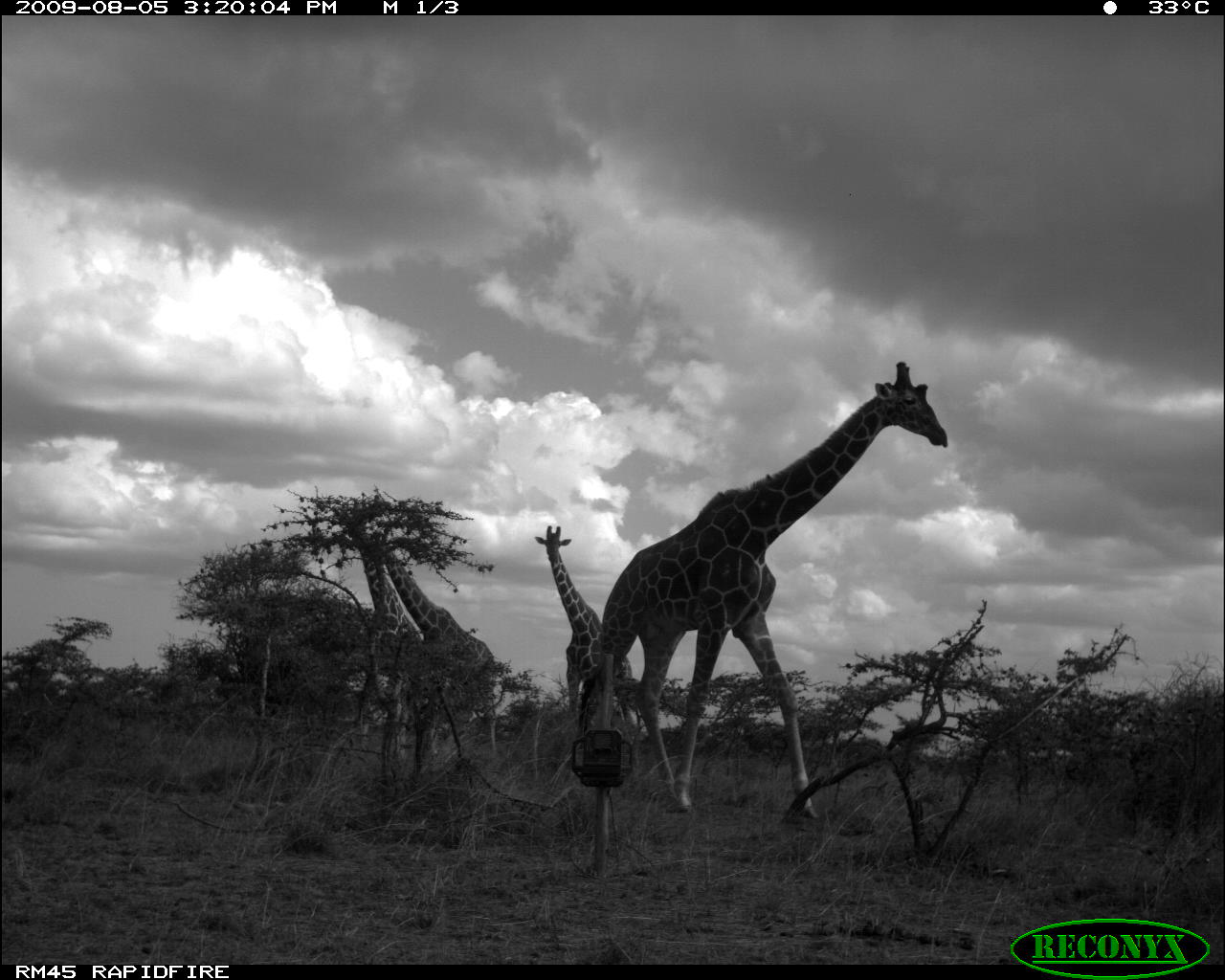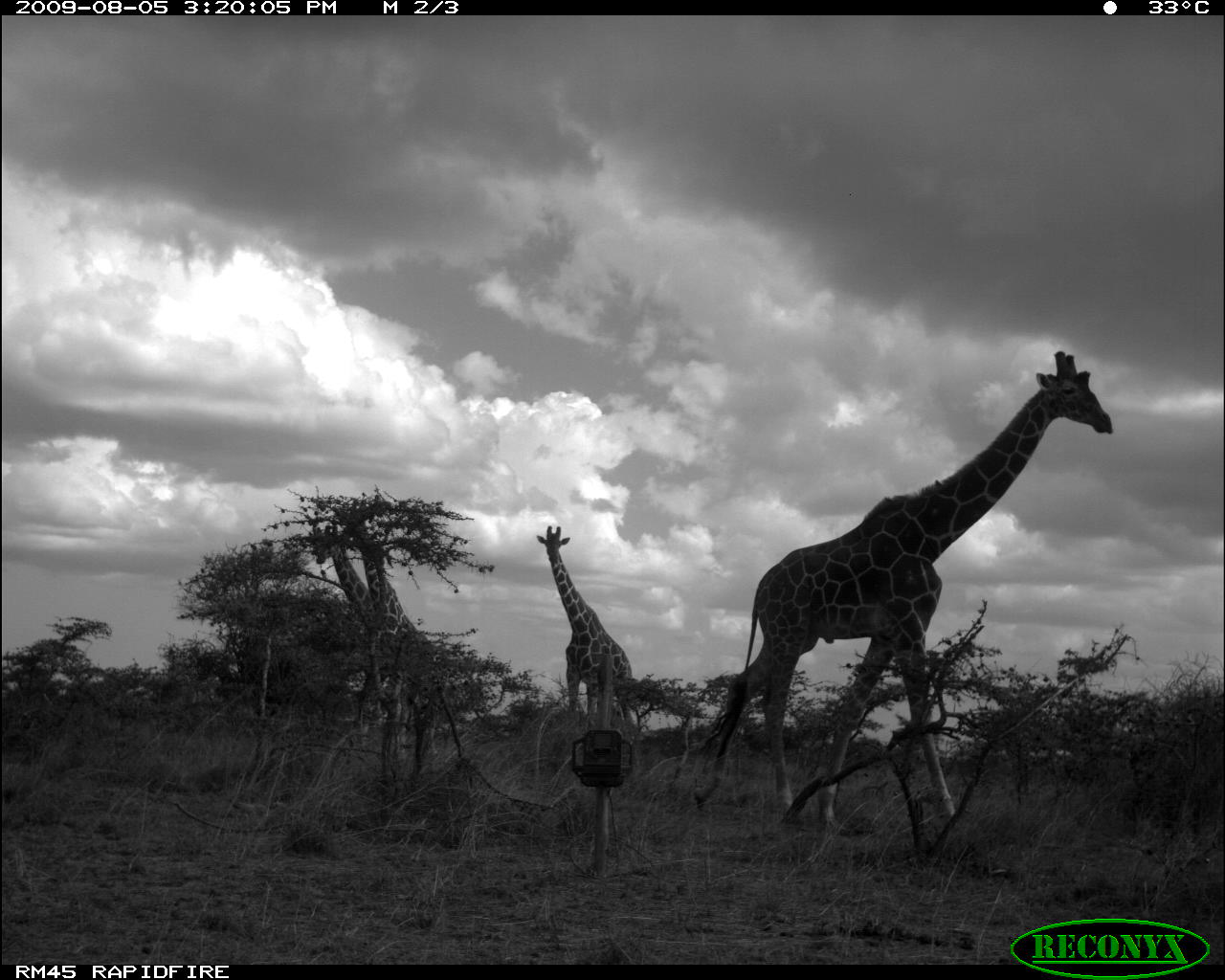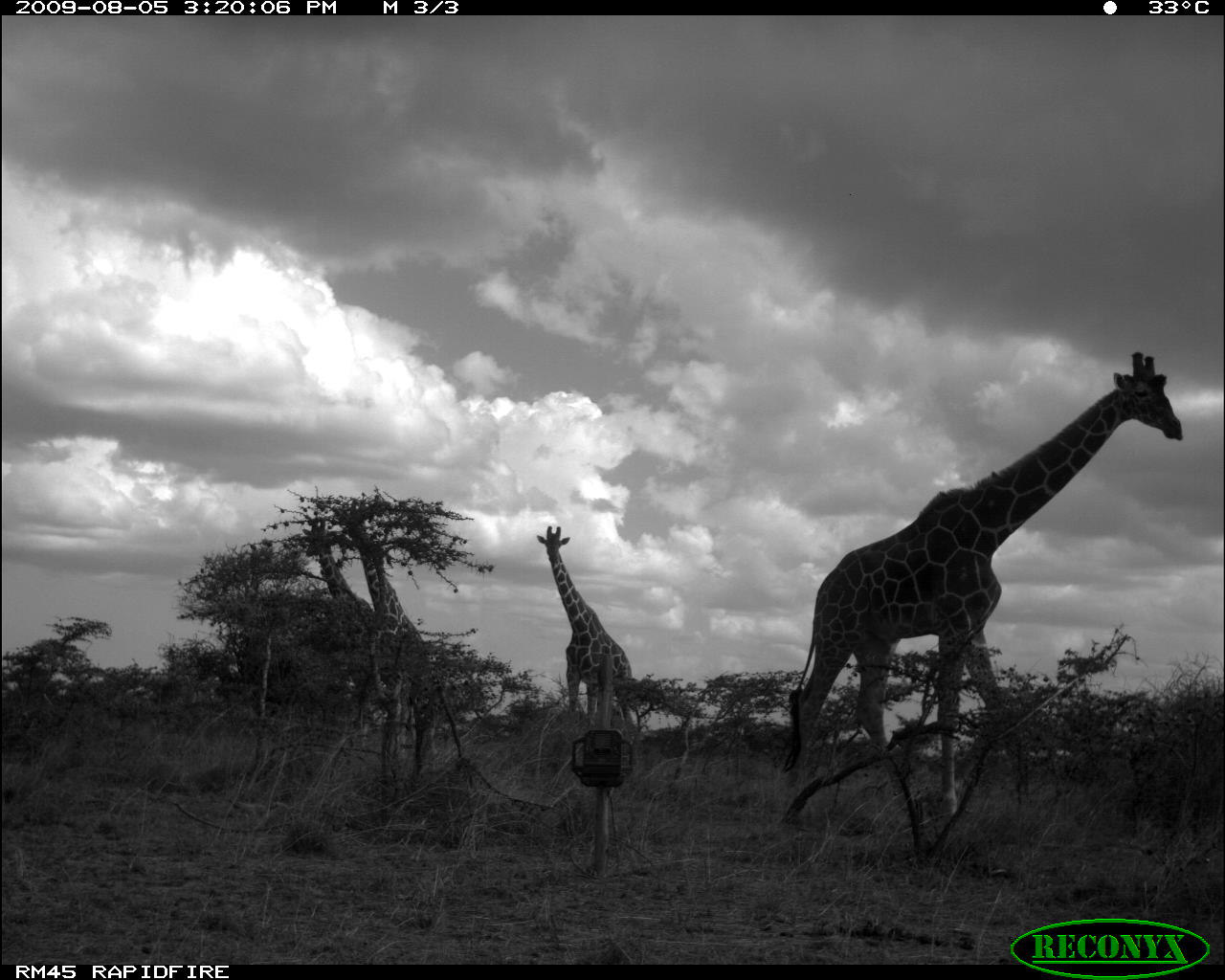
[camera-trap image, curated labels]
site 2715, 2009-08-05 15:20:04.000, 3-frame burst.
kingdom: Animalia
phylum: Chordata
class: Mammalia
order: Artiodactyla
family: Giraffidae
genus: Giraffa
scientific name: Giraffa camelopardalis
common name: giraffe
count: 4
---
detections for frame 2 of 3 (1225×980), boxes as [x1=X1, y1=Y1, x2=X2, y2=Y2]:
giraffa camelopardalis: [x1=692, y1=348, x2=1112, y2=831]; [x1=337, y1=521, x2=443, y2=756]; [x1=312, y1=517, x2=417, y2=744]; [x1=535, y1=525, x2=632, y2=770]